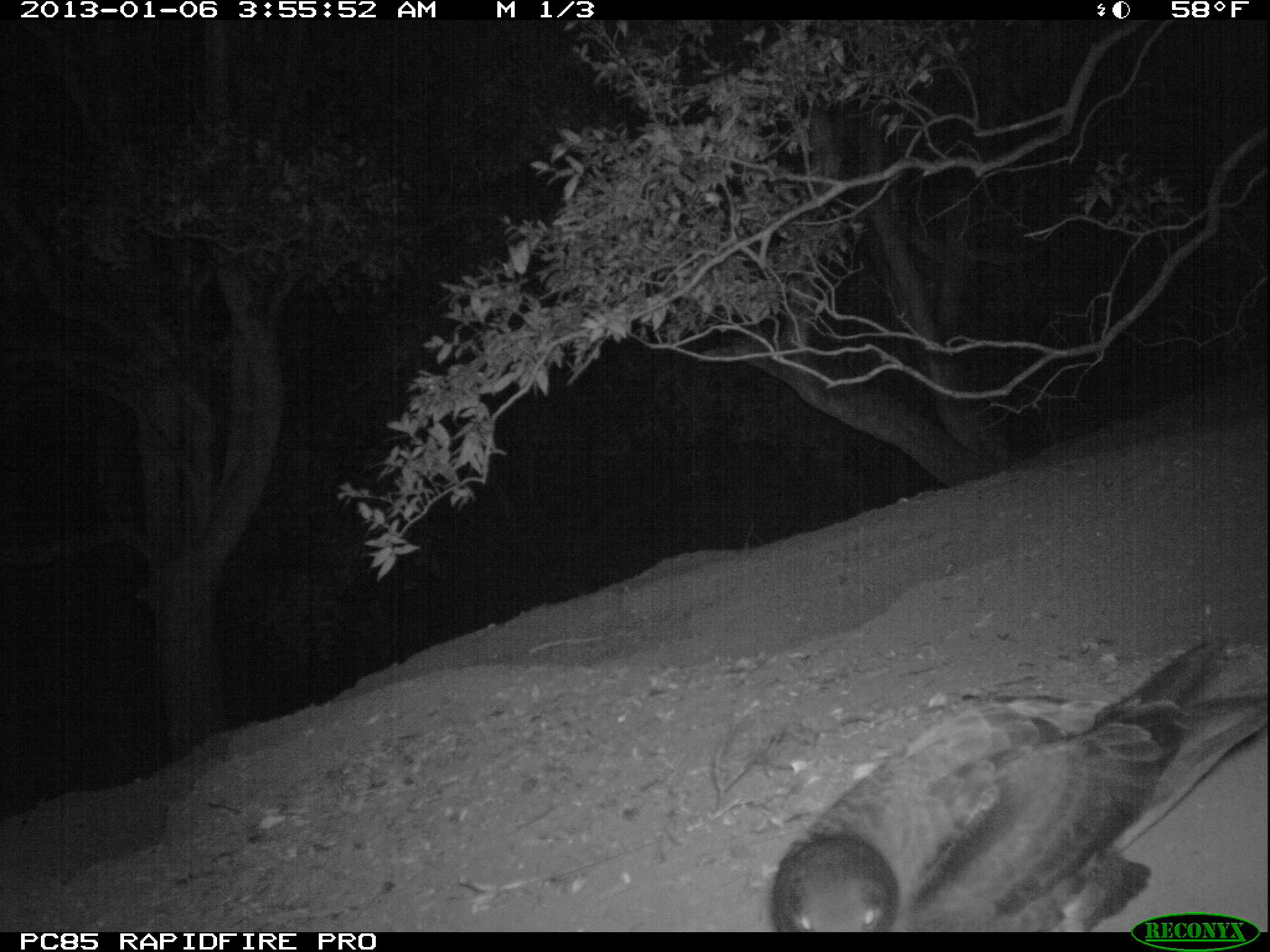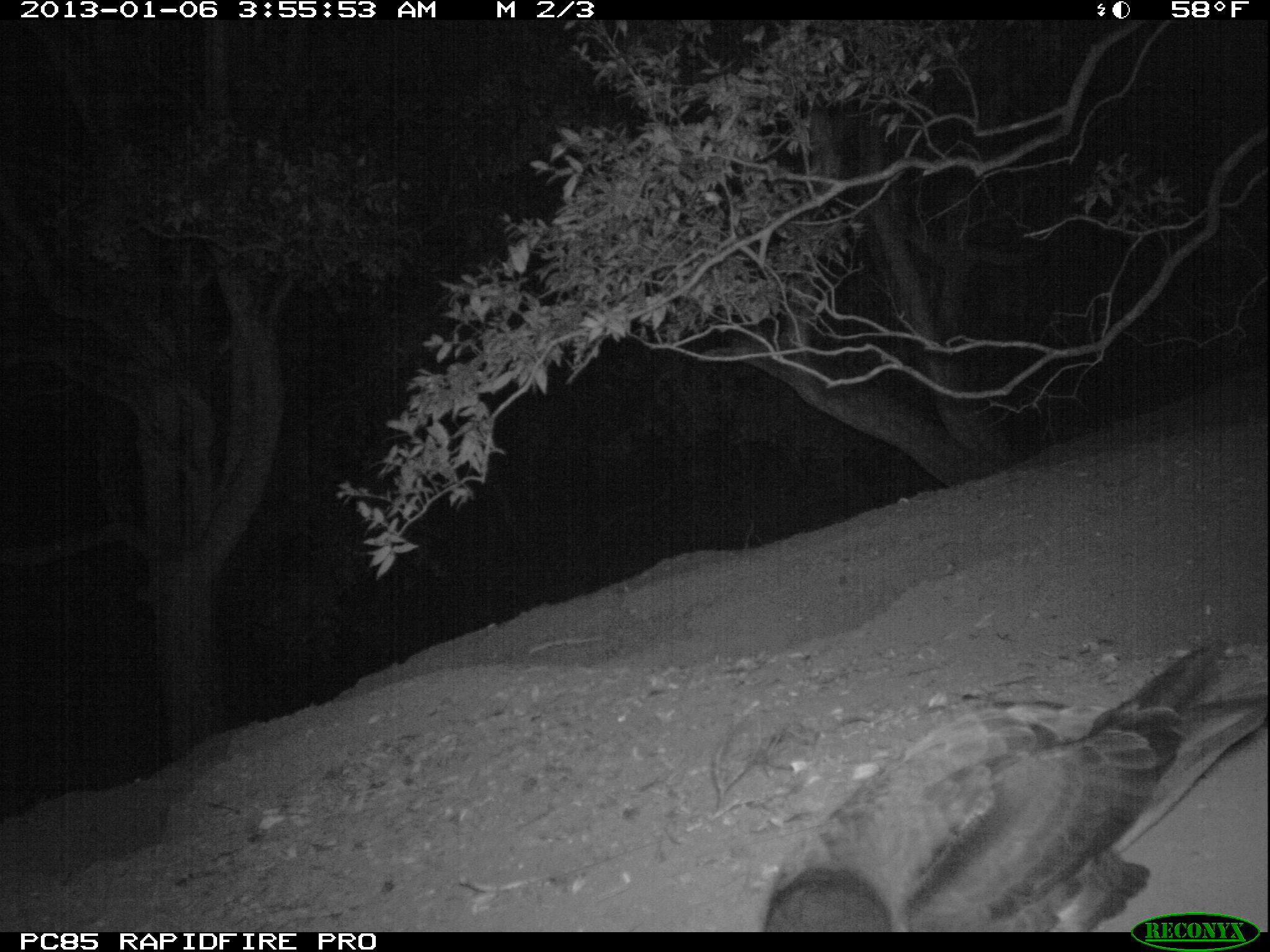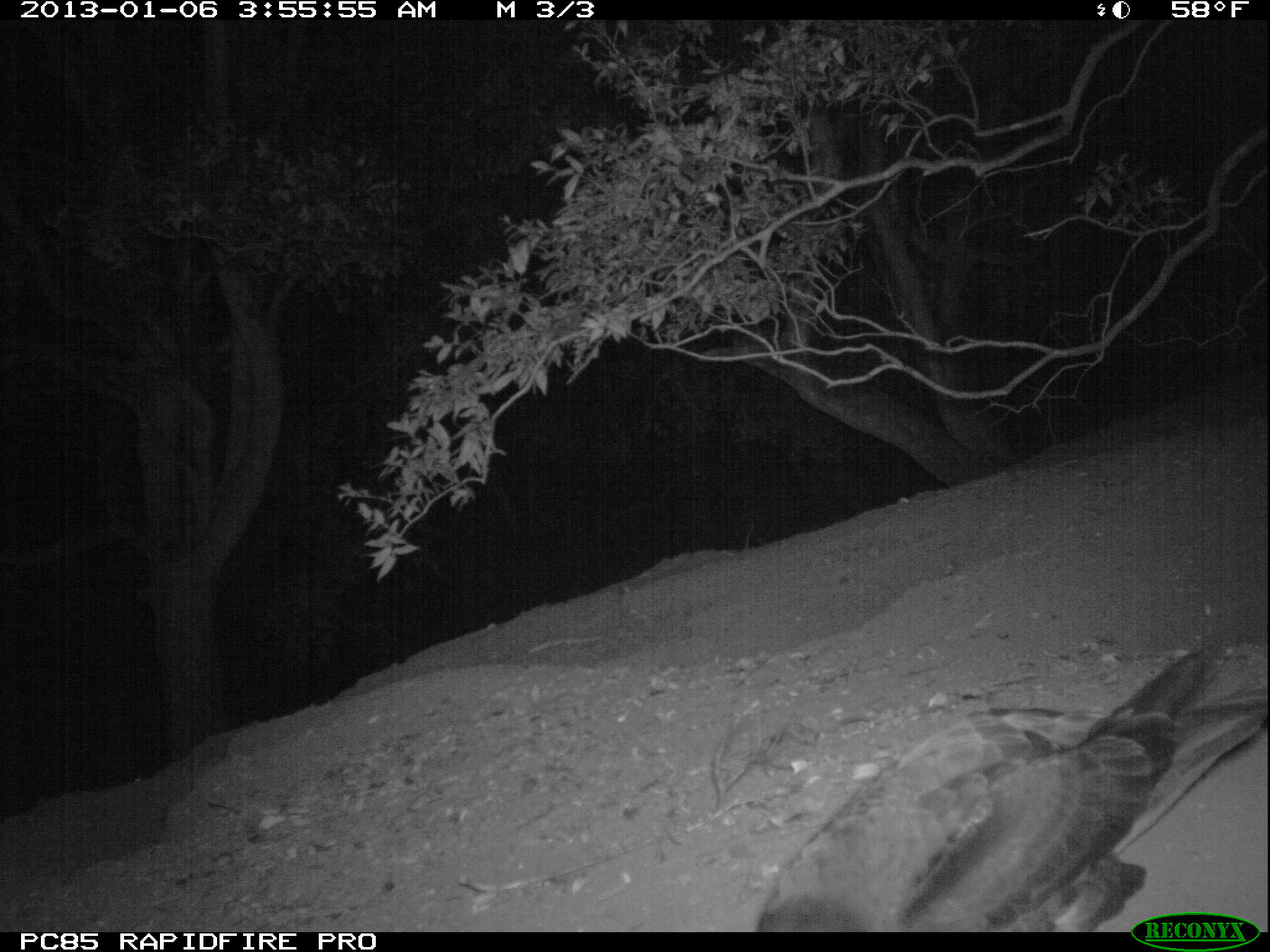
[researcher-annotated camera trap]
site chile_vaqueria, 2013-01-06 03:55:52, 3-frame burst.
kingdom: Animalia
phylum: Chordata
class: Aves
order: Procellariiformes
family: Procellariidae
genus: Calonectris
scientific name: Calonectris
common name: shearwater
Shearwater (Calonectris).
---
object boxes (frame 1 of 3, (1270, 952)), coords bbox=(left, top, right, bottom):
shearwater: bbox=(760, 631, 1238, 933)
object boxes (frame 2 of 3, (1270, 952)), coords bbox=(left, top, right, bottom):
shearwater: bbox=(750, 640, 1250, 935)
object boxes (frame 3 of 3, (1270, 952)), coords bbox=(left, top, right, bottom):
shearwater: bbox=(750, 640, 1241, 935)